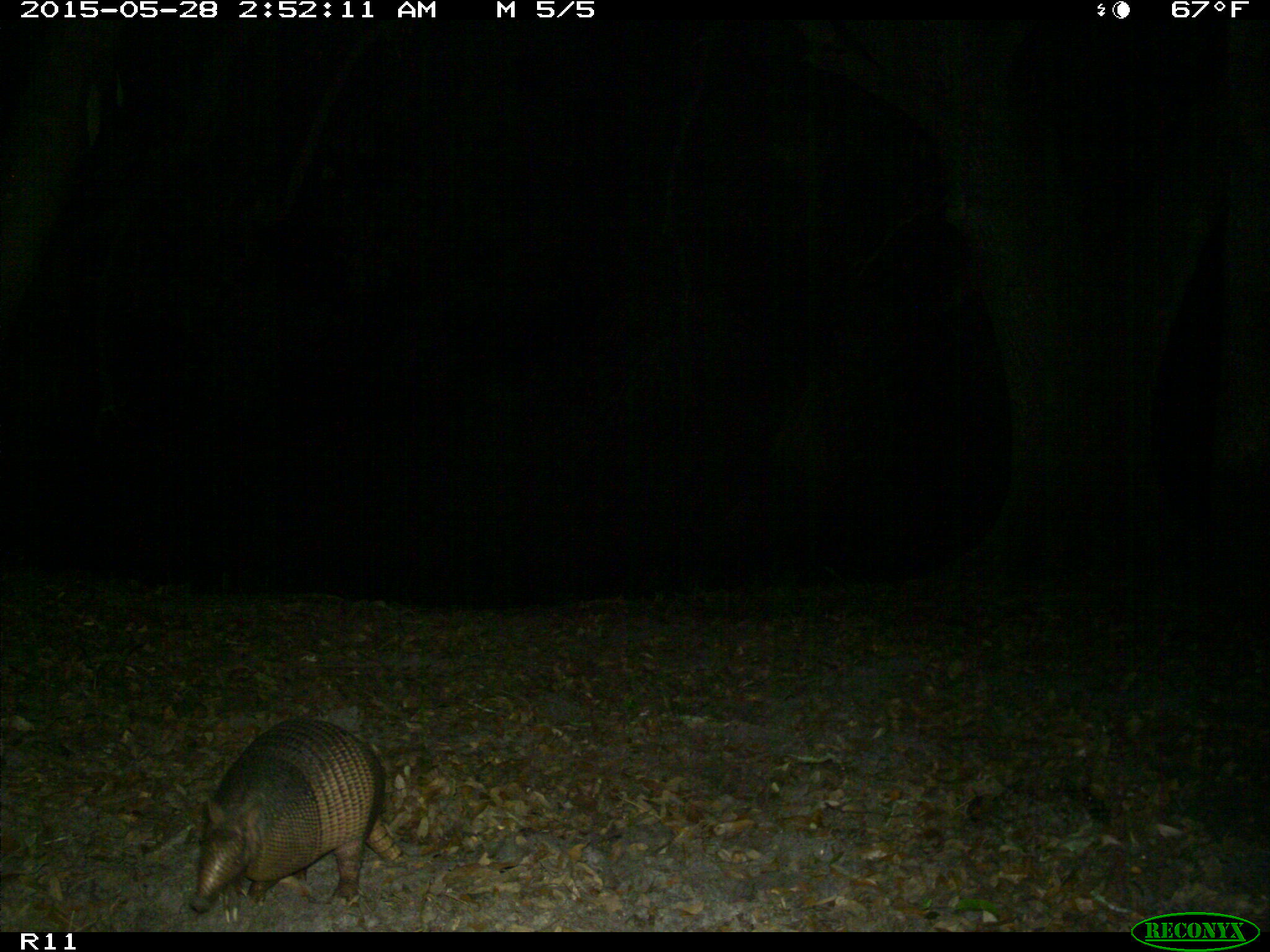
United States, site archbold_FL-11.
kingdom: Animalia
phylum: Chordata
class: Mammalia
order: Cingulata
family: Dasypodidae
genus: Dasypus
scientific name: Dasypus novemcinctus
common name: nine-banded armadillo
Dasypus novemcinctus (nine-banded armadillo).